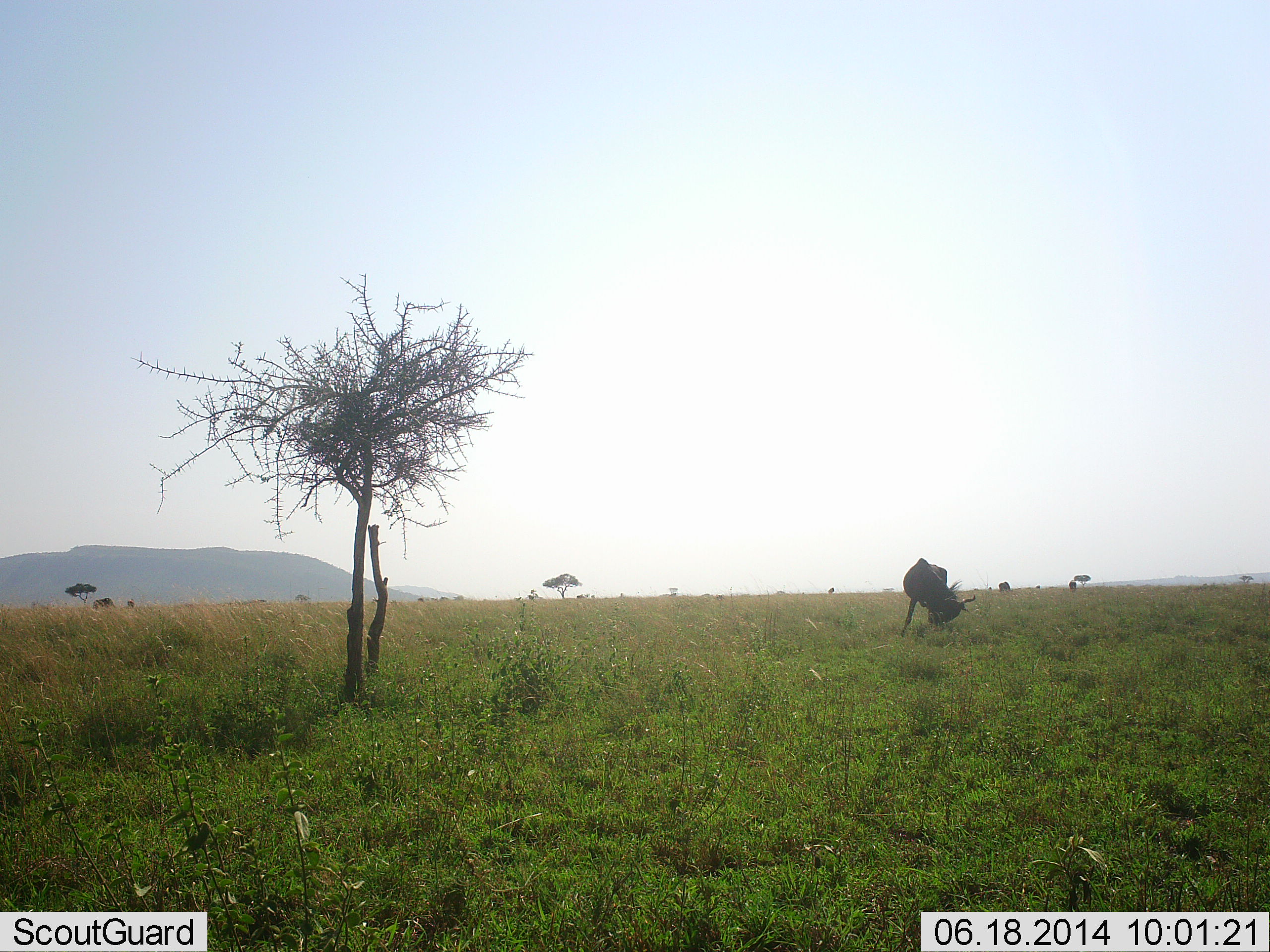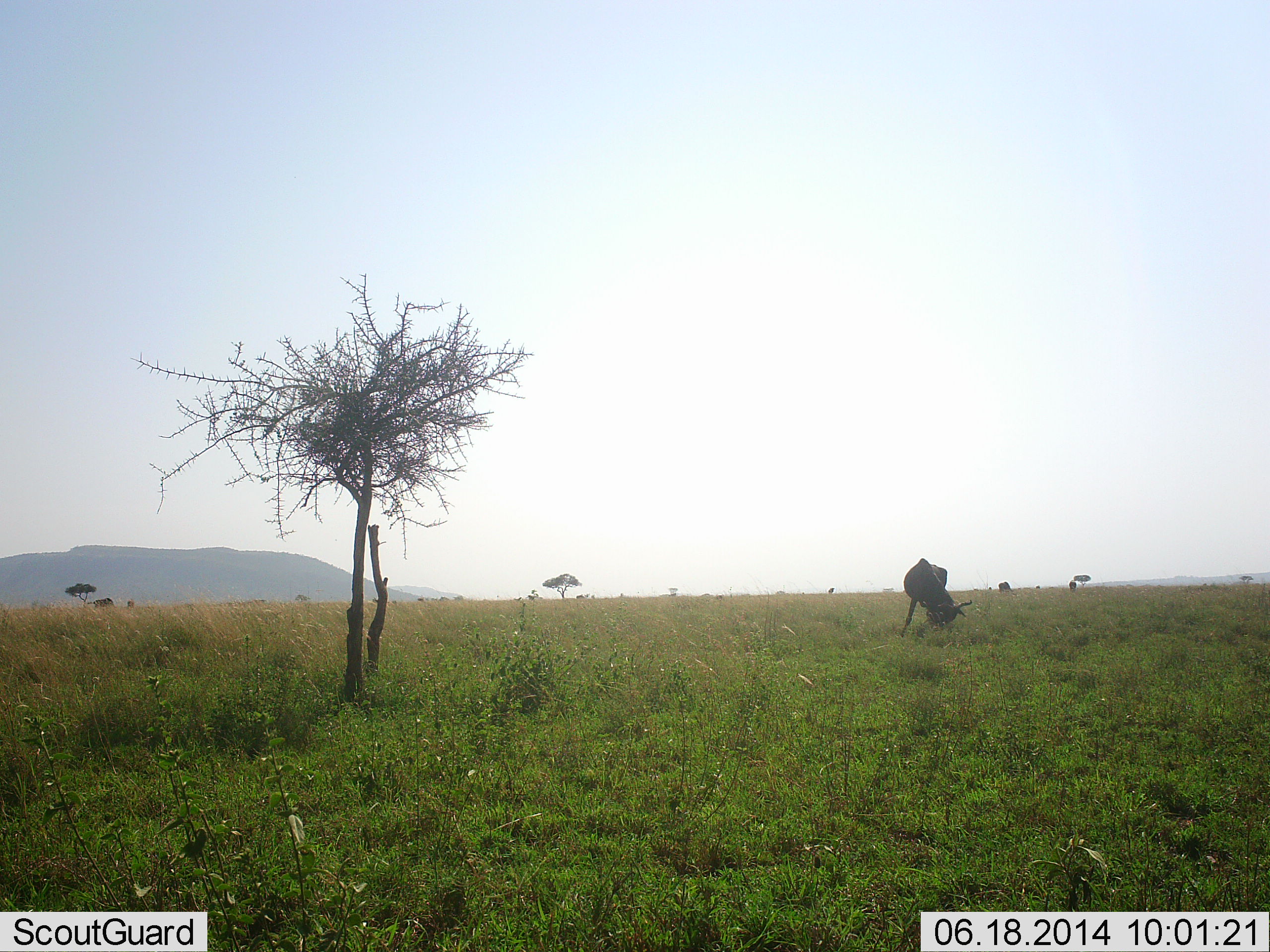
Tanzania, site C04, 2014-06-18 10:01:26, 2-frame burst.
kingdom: Animalia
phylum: Chordata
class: Mammalia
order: Artiodactyla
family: Bovidae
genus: Connochaetes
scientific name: Connochaetes taurinus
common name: blue wildebeest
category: wildebeest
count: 1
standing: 10%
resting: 0%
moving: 0%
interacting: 0%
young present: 0%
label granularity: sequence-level